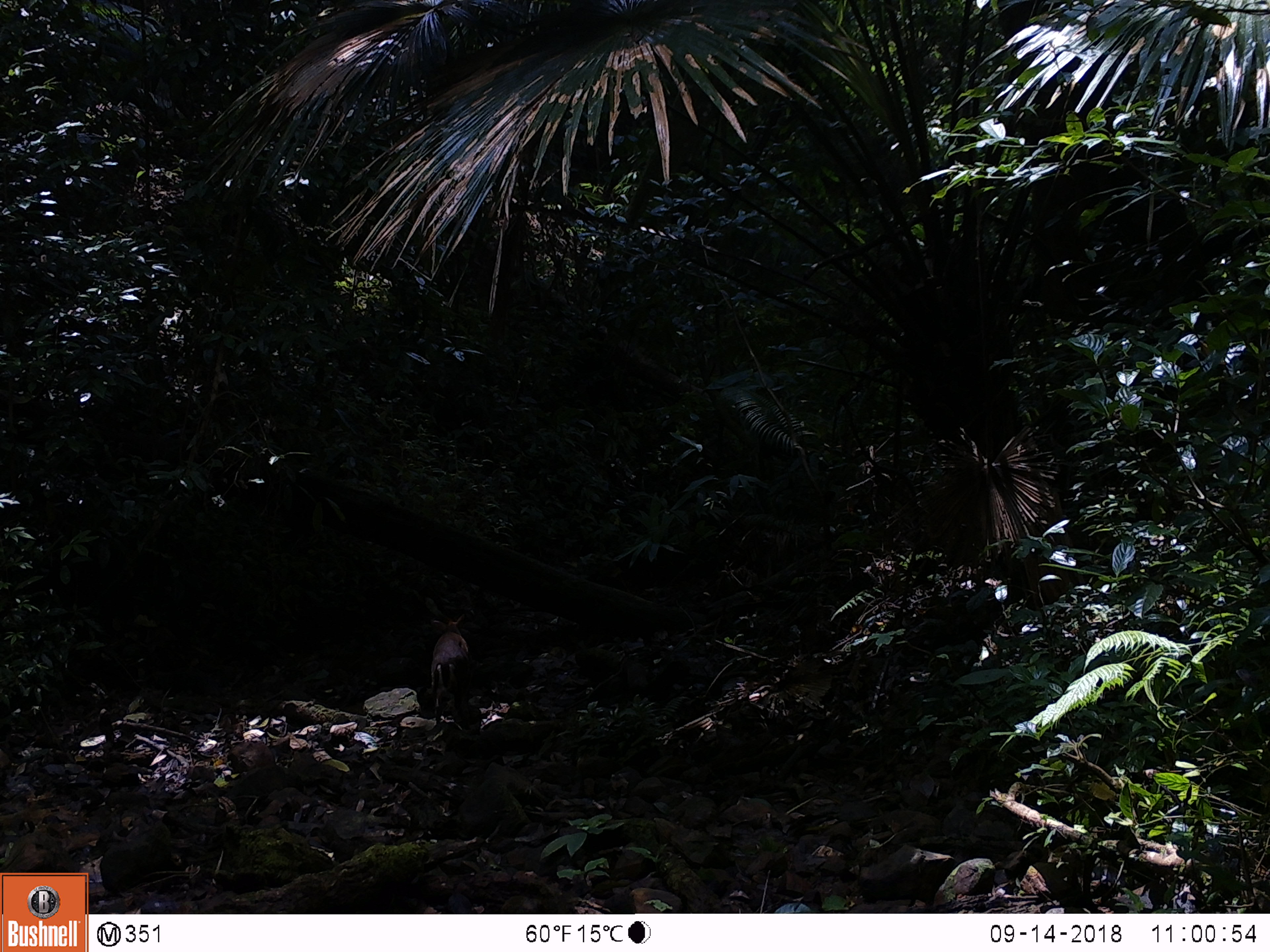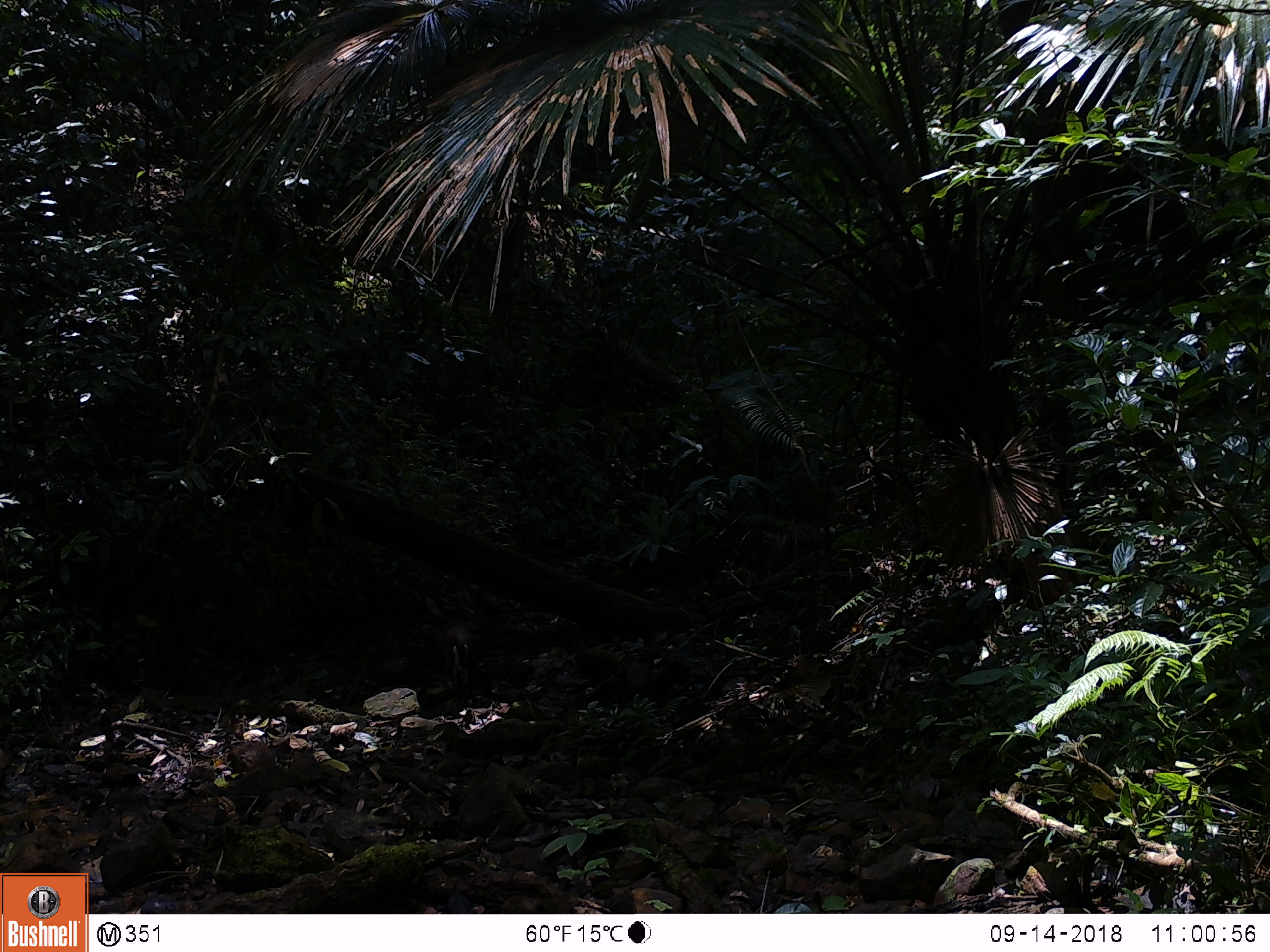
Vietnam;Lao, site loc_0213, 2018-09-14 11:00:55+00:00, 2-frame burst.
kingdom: Animalia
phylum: Chordata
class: Mammalia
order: Artiodactyla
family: Cervidae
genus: Muntiacus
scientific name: Muntiacus rooseveltorum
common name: roosevelt's muntjac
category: roosevelts muntjac group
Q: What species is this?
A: Roosevelts muntjac group (roosevelt's muntjac) (Muntiacus rooseveltorum).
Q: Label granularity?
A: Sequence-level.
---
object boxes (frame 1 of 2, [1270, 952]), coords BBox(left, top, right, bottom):
roosevelts muntjac group: BBox(430, 613, 472, 726)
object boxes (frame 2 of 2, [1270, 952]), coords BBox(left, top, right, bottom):
roosevelts muntjac group: BBox(443, 616, 477, 714)